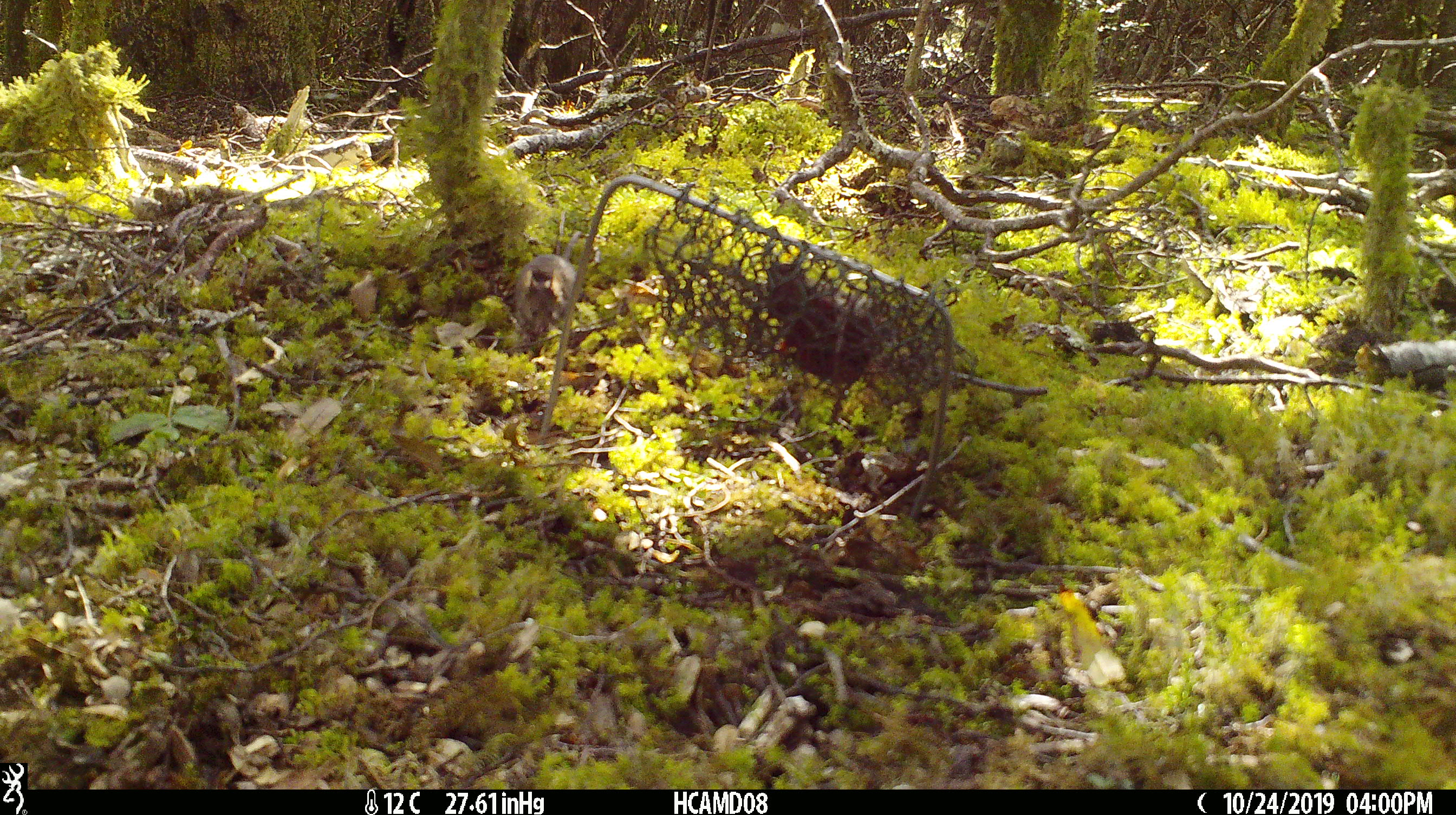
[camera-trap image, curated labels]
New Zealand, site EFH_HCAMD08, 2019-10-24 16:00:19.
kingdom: Animalia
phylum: Chordata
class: Mammalia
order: Rodentia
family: Muridae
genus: Mus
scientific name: Mus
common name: mouse